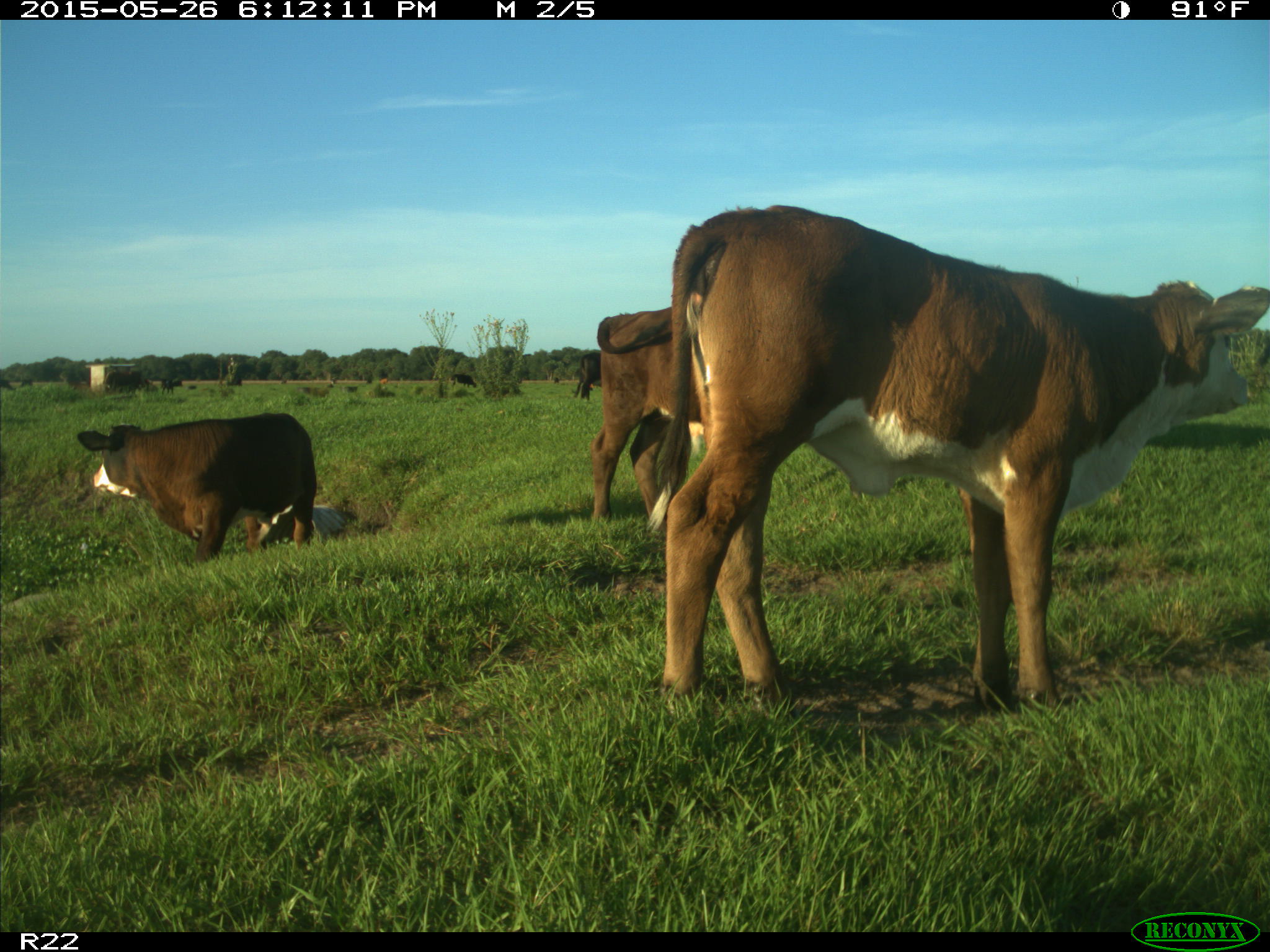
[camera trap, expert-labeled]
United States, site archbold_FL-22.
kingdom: Animalia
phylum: Chordata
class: Mammalia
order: Artiodactyla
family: Bovidae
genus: Bos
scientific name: Bos taurus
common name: domestic cow